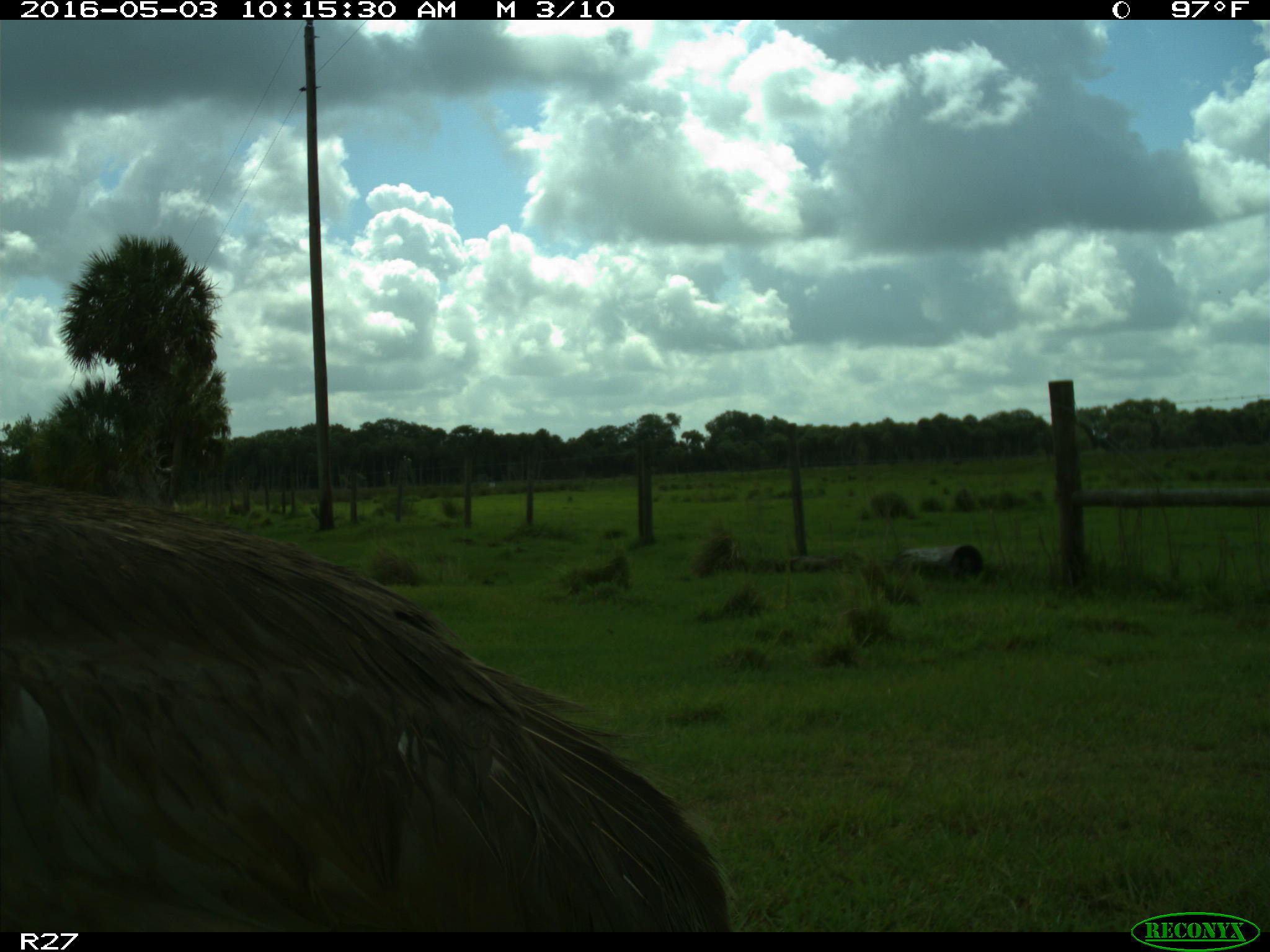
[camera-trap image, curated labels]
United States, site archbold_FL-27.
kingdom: Animalia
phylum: Chordata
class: Aves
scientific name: Aves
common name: birds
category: unidentified bird